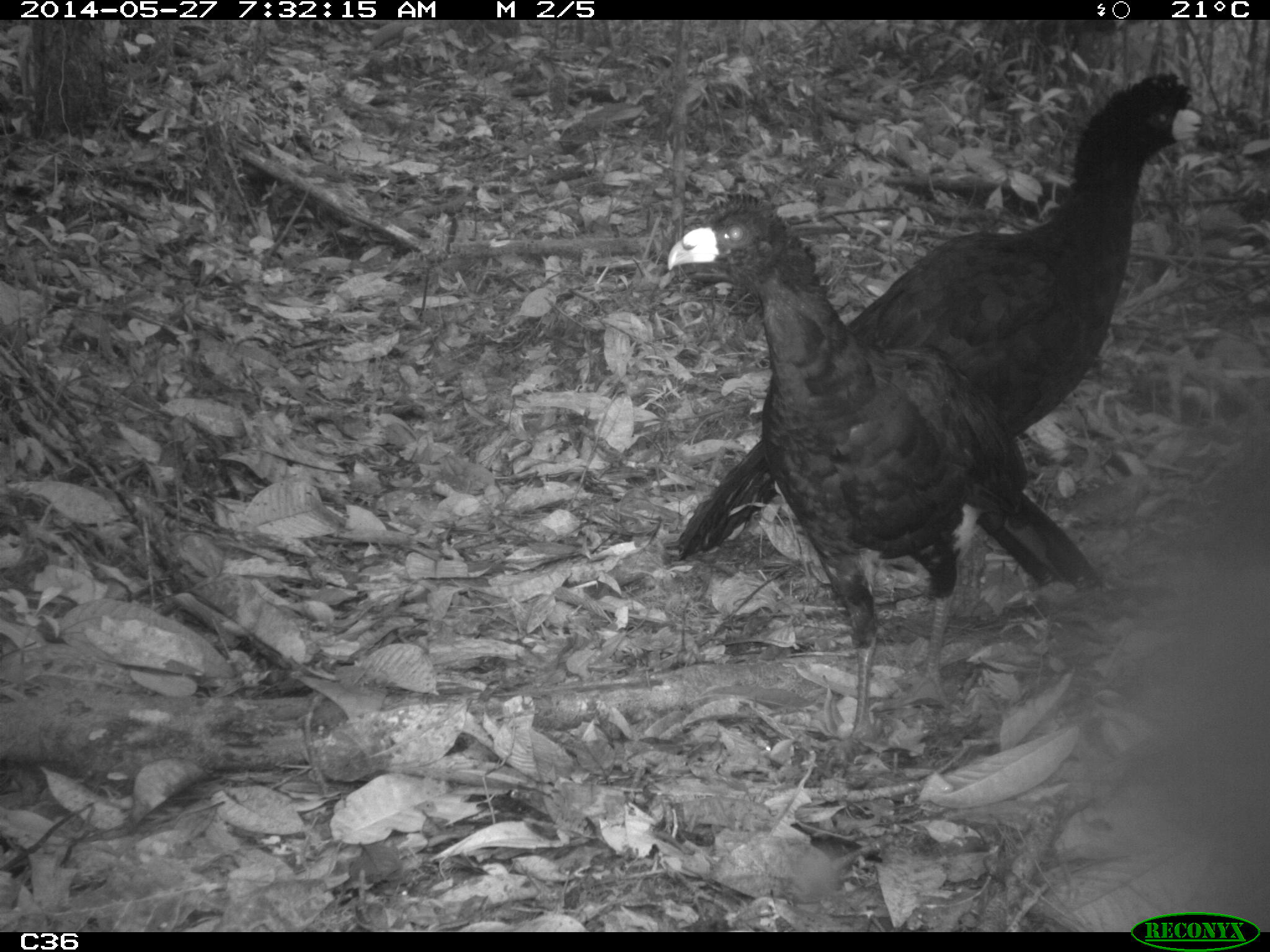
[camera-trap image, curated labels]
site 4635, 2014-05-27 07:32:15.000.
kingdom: Animalia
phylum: Chordata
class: Aves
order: Galliformes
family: Cracidae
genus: Crax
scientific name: Crax alector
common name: black curassow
Crax alector (black curassow), count 2, age adult.